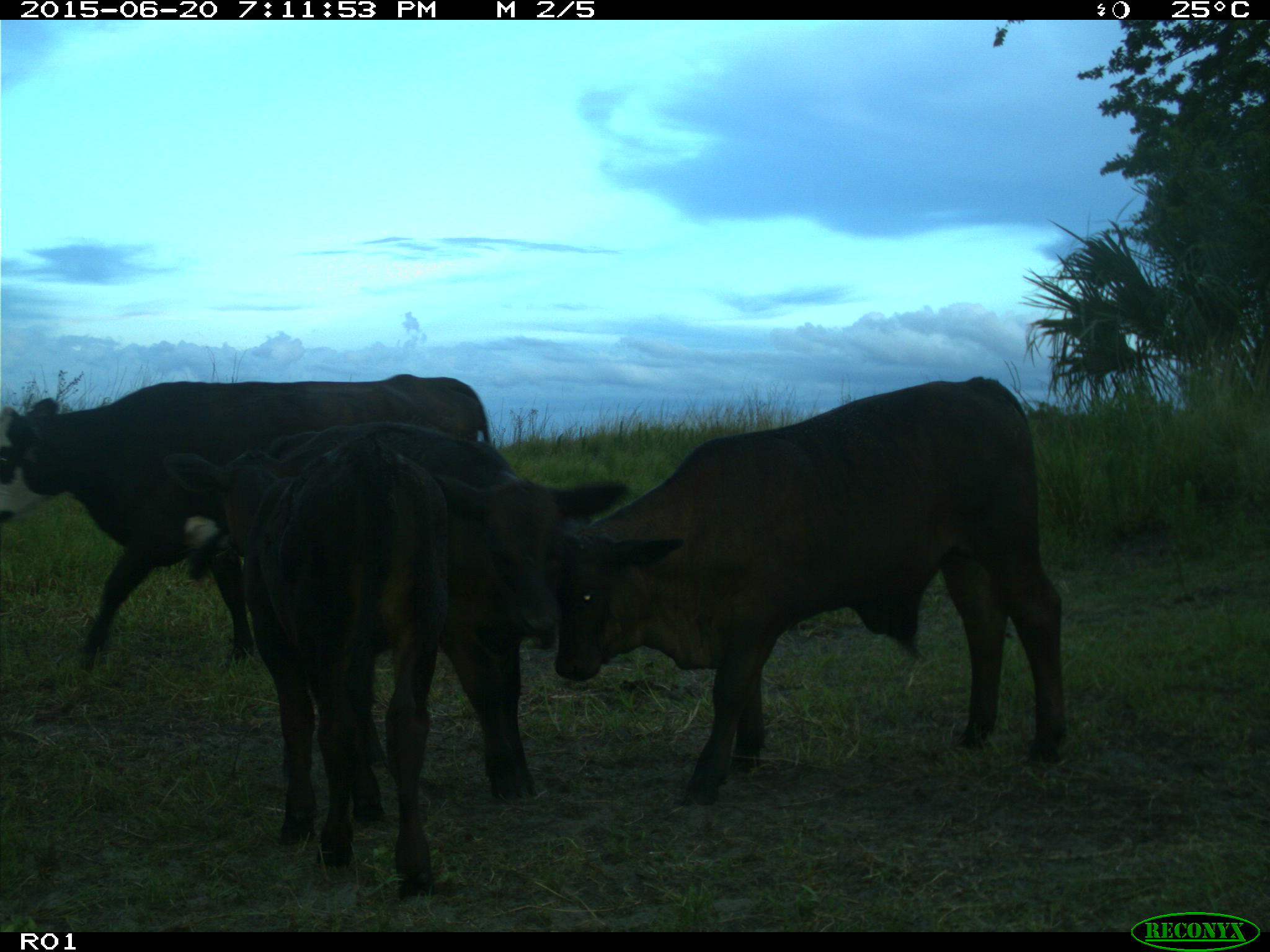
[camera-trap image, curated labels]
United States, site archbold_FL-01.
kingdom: Animalia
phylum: Chordata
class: Mammalia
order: Artiodactyla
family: Bovidae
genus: Bos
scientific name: Bos taurus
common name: domestic cow